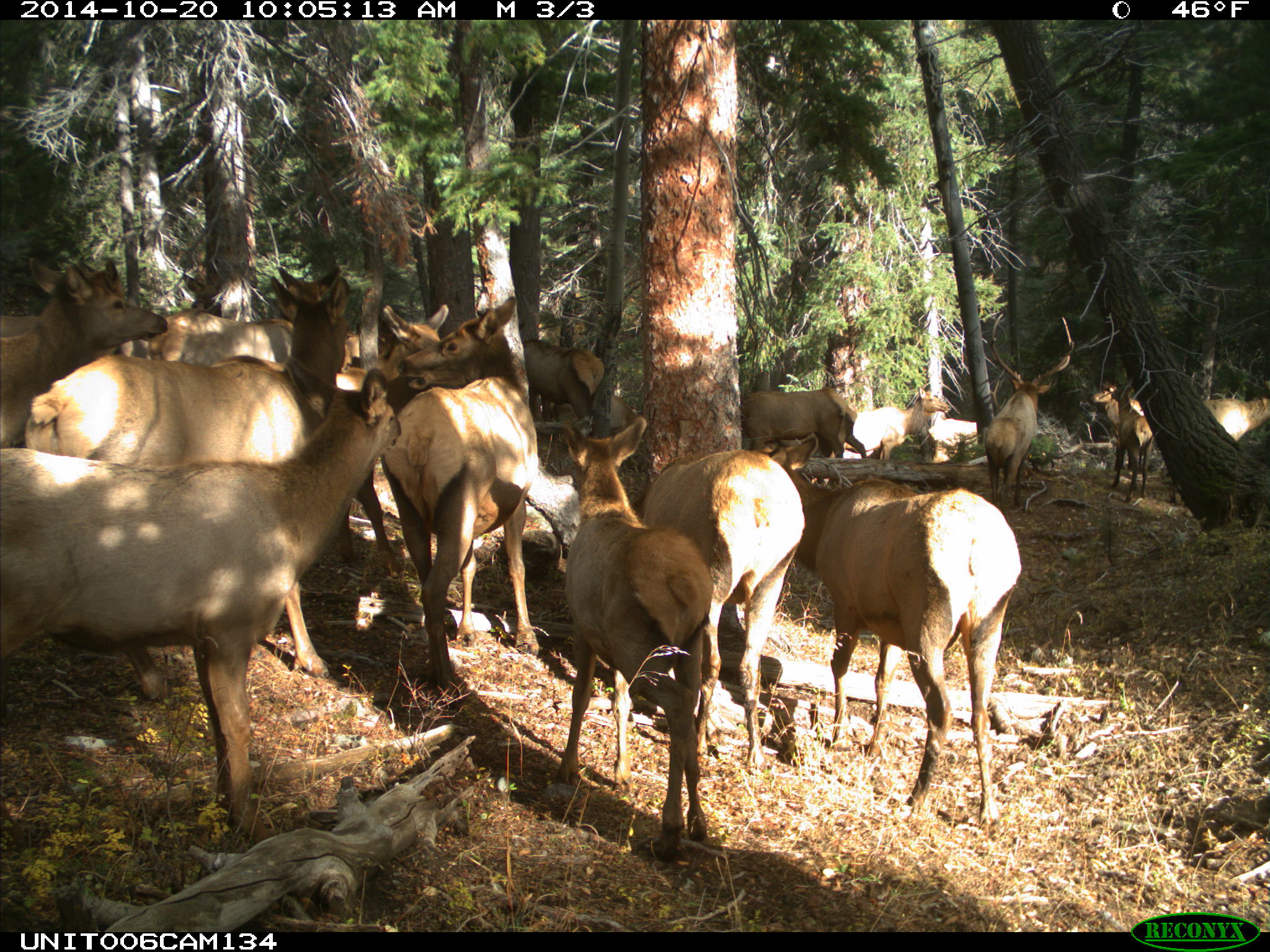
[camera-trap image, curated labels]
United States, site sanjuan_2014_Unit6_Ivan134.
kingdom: Animalia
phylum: Chordata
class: Mammalia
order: Artiodactyla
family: Cervidae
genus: Cervus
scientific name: Cervus elaphus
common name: red deer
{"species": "Cervus elaphus (red deer)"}